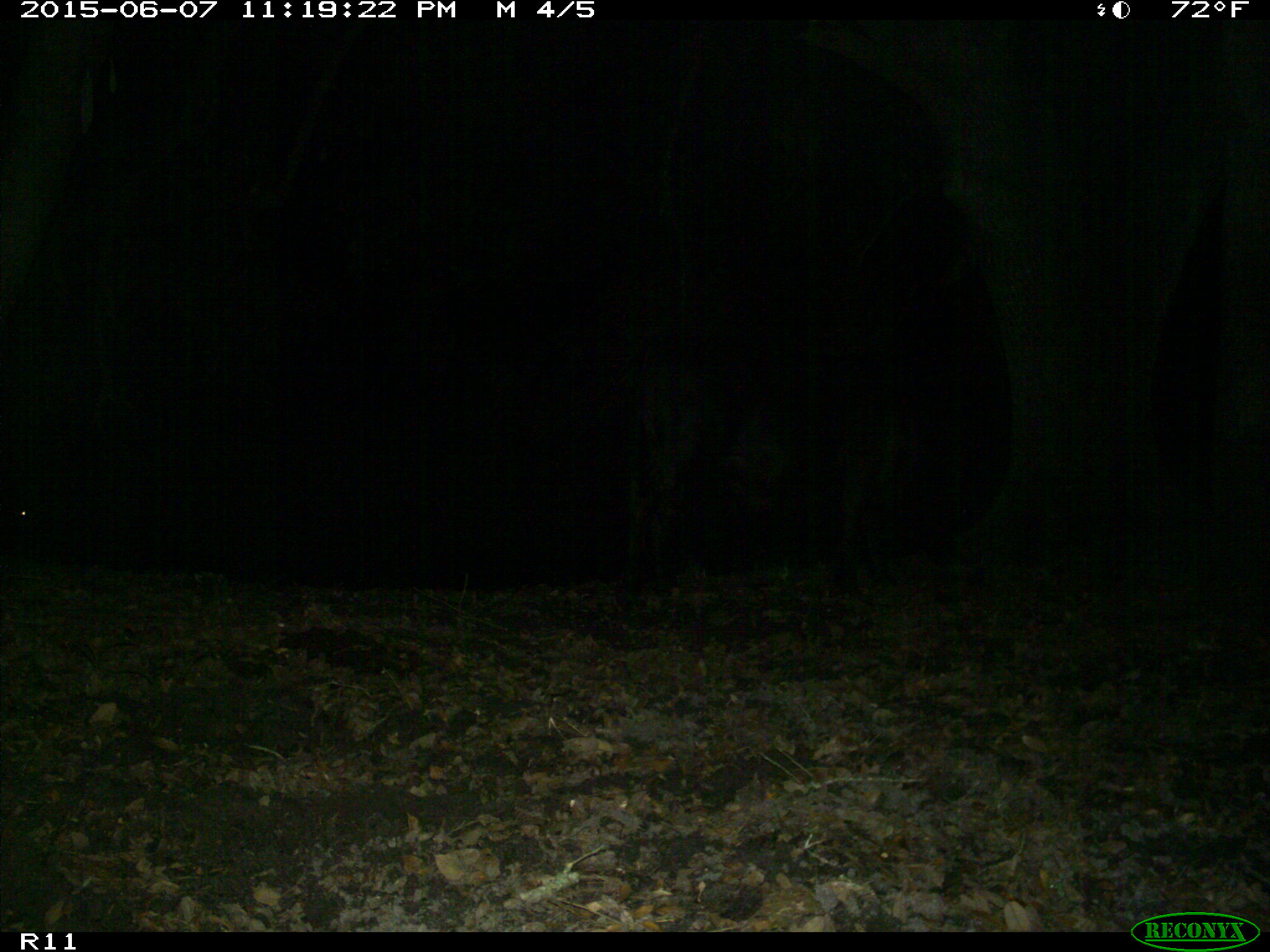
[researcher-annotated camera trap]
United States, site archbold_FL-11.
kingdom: Animalia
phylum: Chordata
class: Mammalia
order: Artiodactyla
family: Bovidae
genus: Bos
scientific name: Bos taurus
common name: domestic cow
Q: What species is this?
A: Bos taurus (domestic cow).